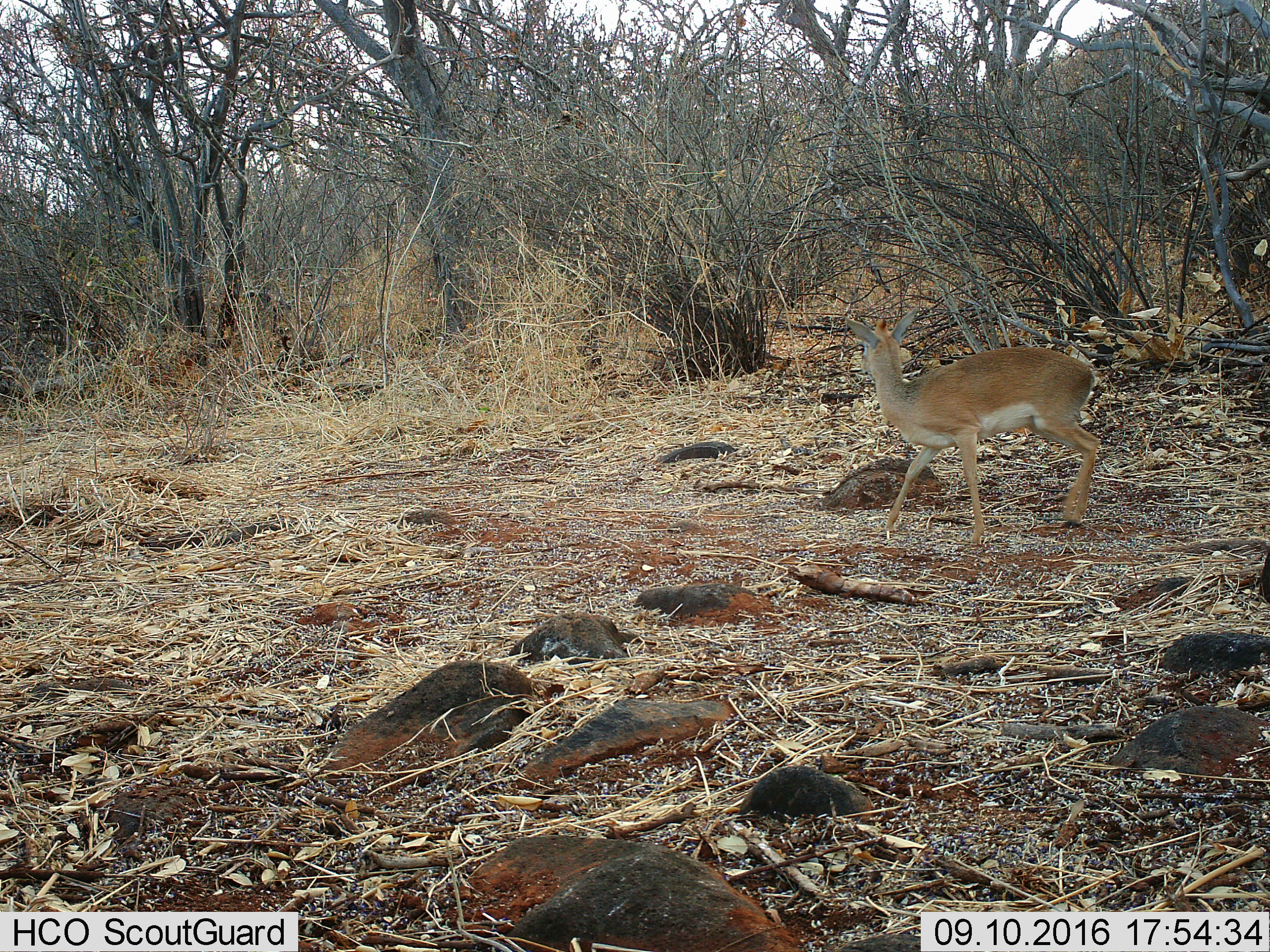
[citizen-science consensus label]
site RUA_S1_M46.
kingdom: Animalia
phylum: Chordata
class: Mammalia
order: Artiodactyla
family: Bovidae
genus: Madoqua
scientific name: Madoqua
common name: dik-dik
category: dikdik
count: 1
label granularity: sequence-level